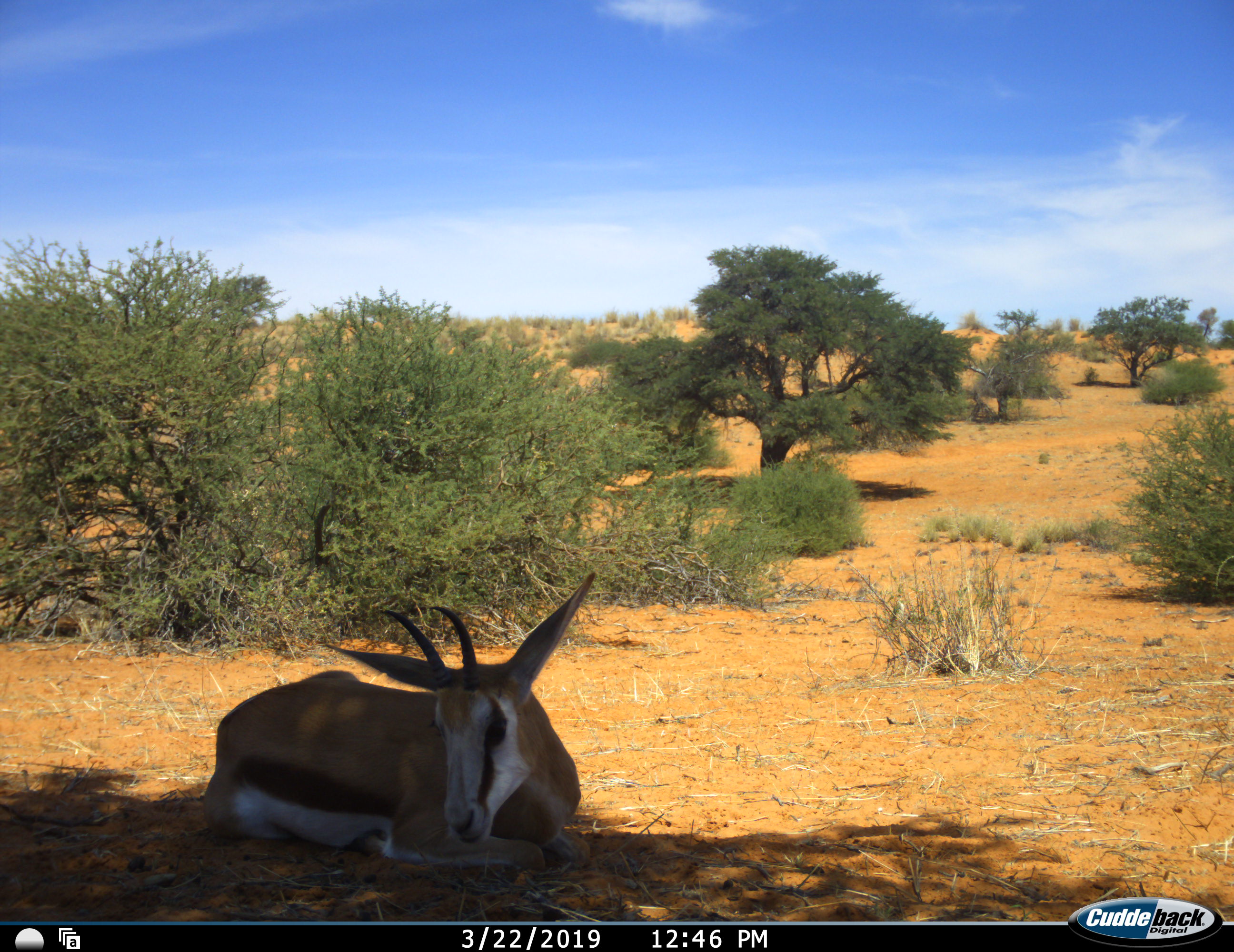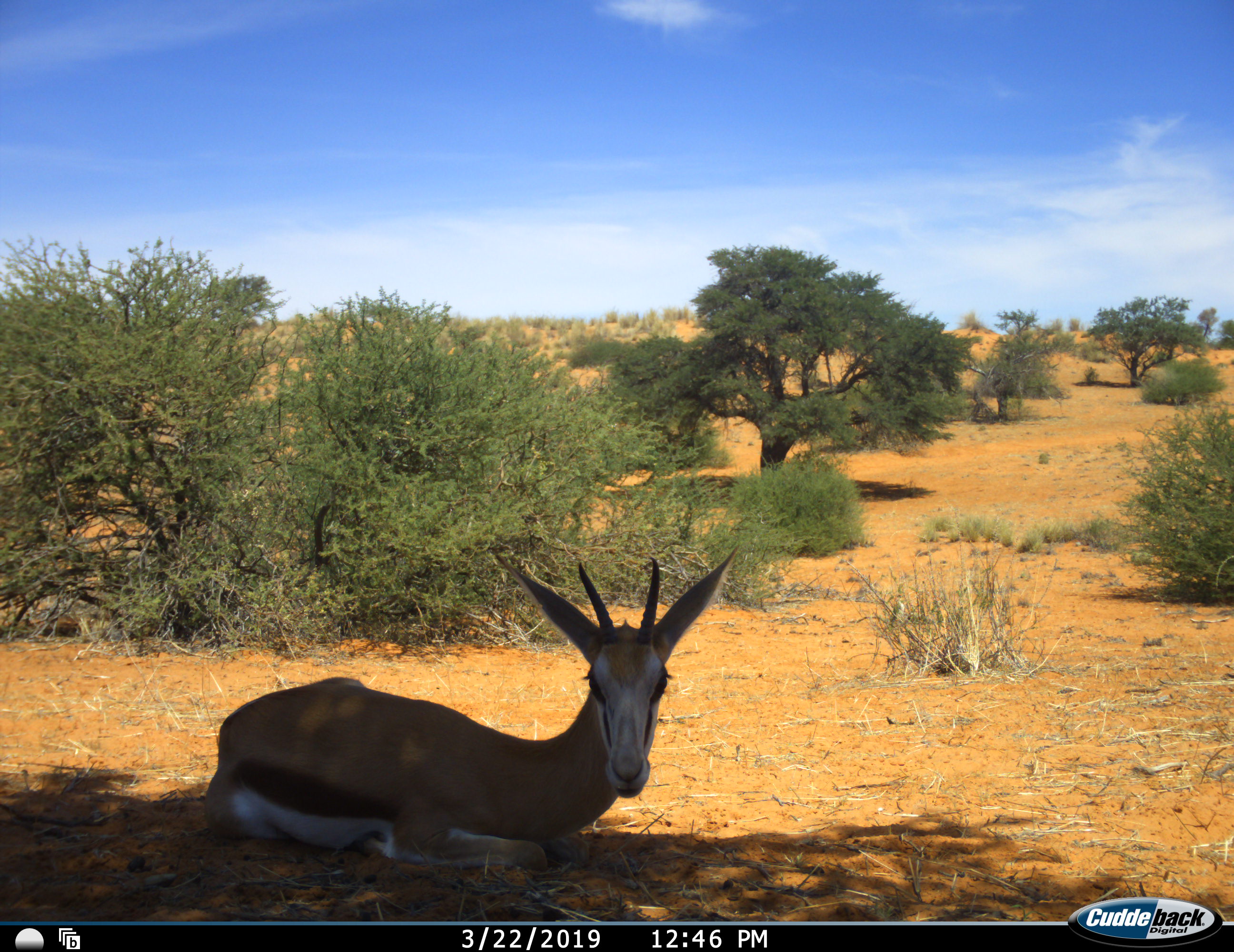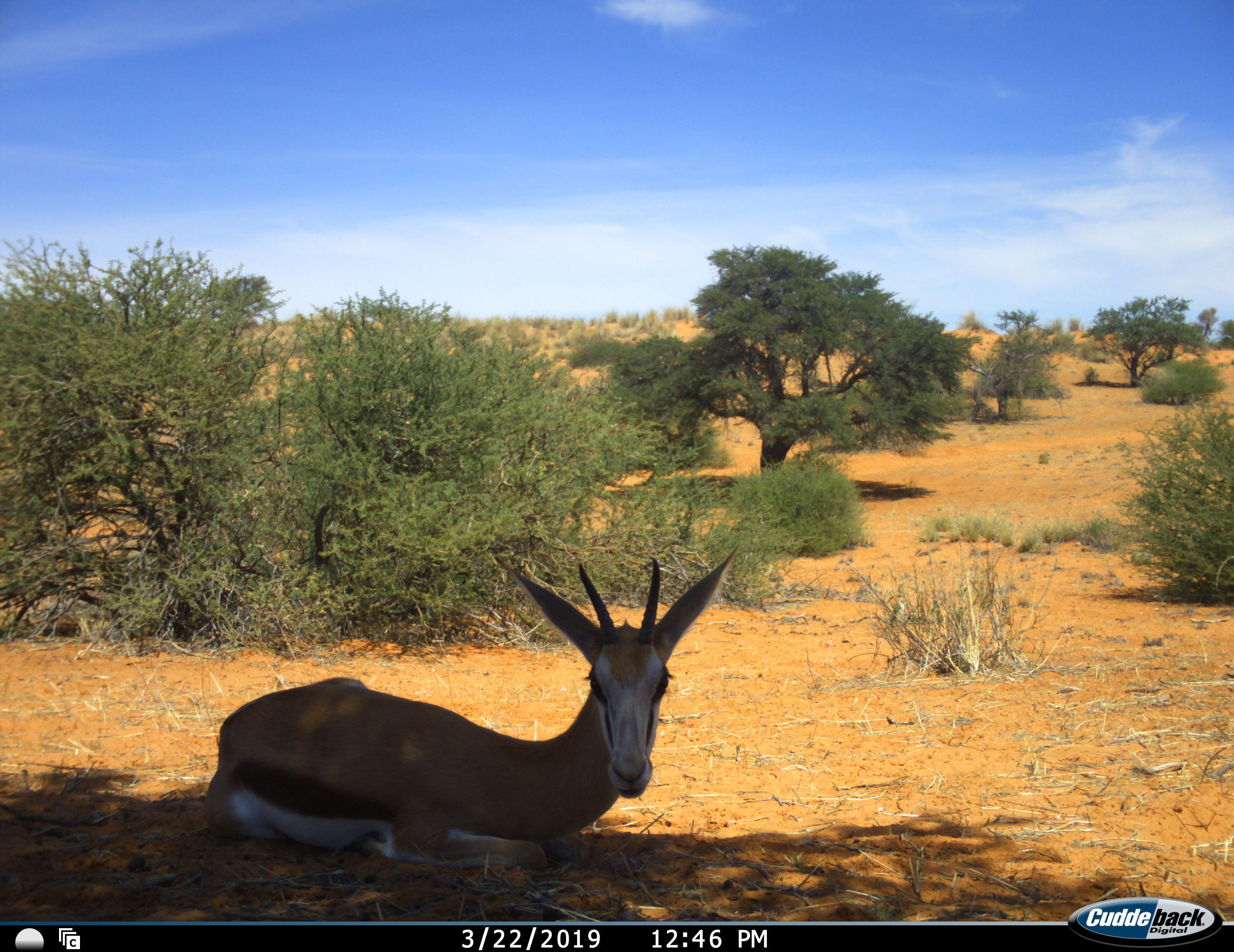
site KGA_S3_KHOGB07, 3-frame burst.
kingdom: Animalia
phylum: Chordata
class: Mammalia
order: Artiodactyla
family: Bovidae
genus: Antidorcas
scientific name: Antidorcas marsupialis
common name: springbok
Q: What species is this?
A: Springbok (Antidorcas marsupialis).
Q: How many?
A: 1.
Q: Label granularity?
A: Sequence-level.